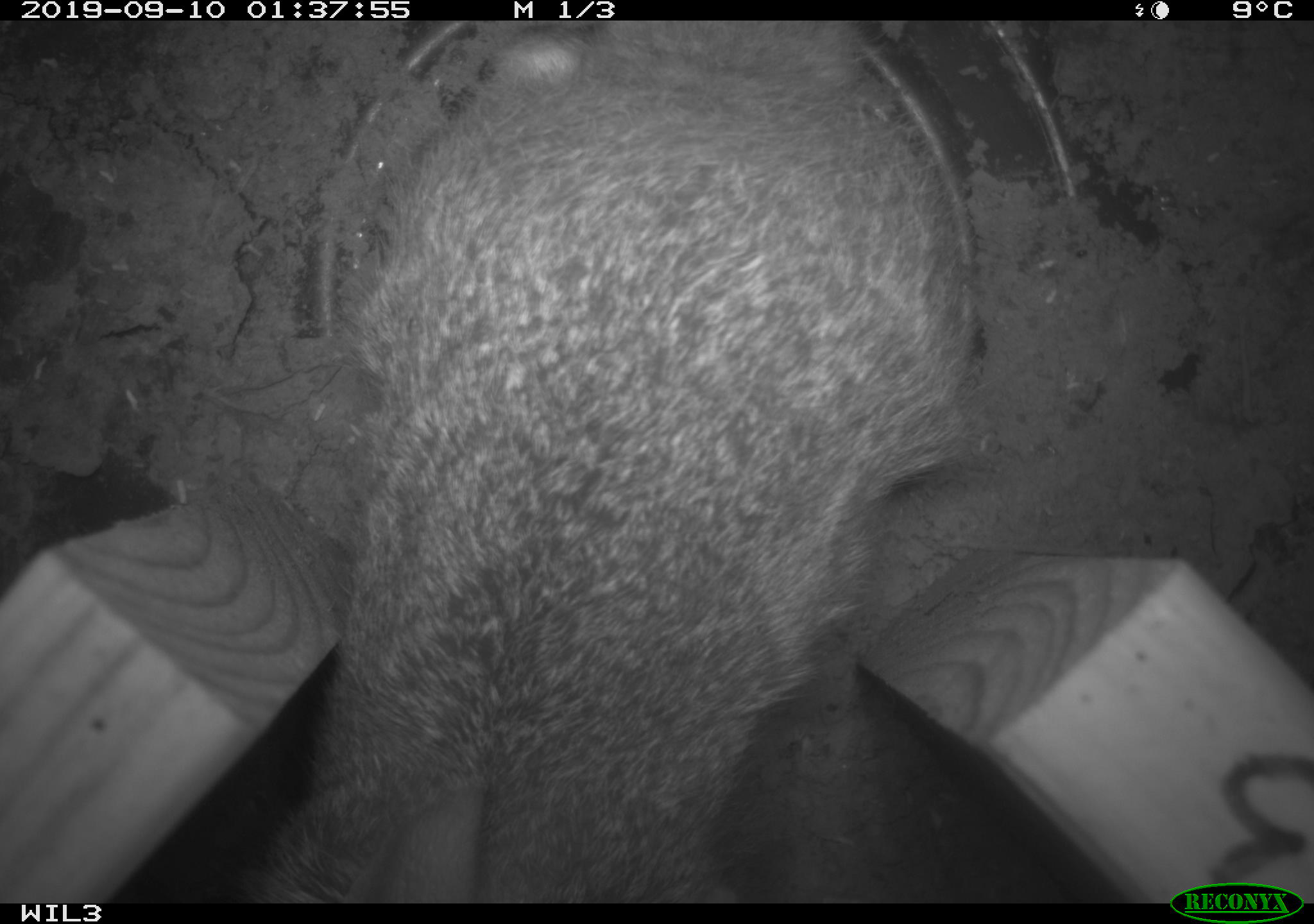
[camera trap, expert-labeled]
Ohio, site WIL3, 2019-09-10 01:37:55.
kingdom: Animalia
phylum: Chordata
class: Mammalia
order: Lagomorpha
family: Leporidae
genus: Sylvilagus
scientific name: Sylvilagus floridanus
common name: eastern cottontail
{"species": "eastern cottontail (Sylvilagus floridanus)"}